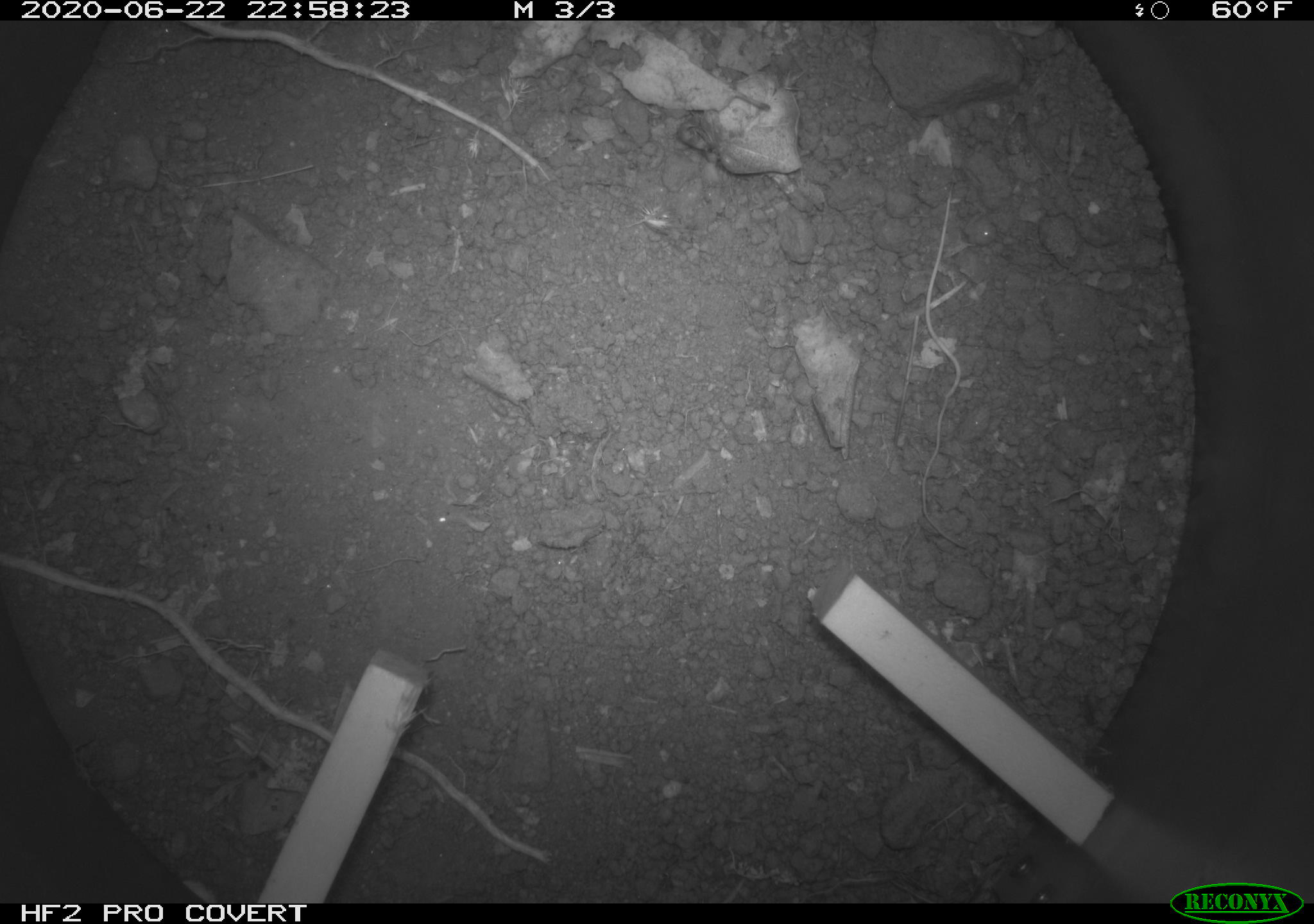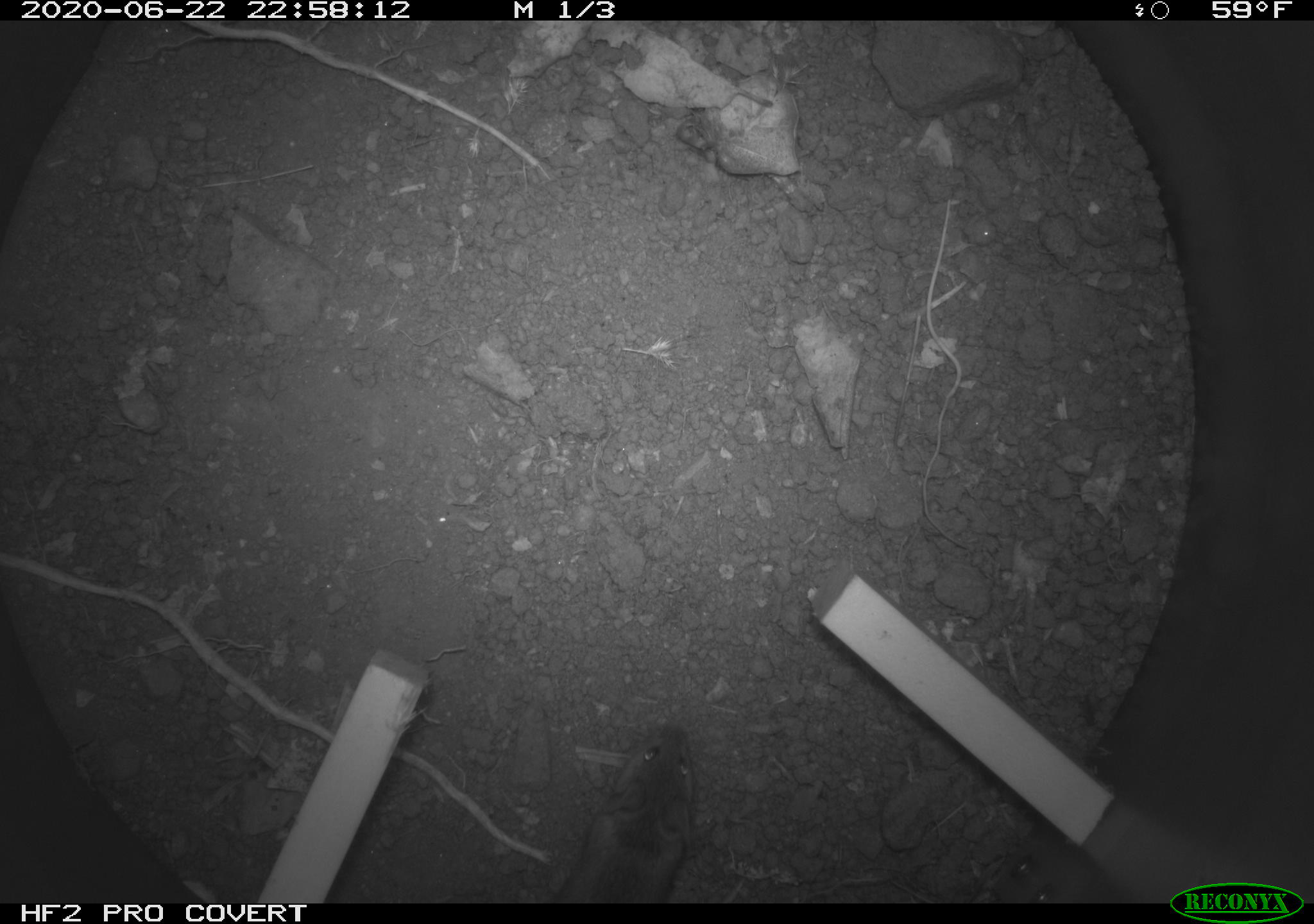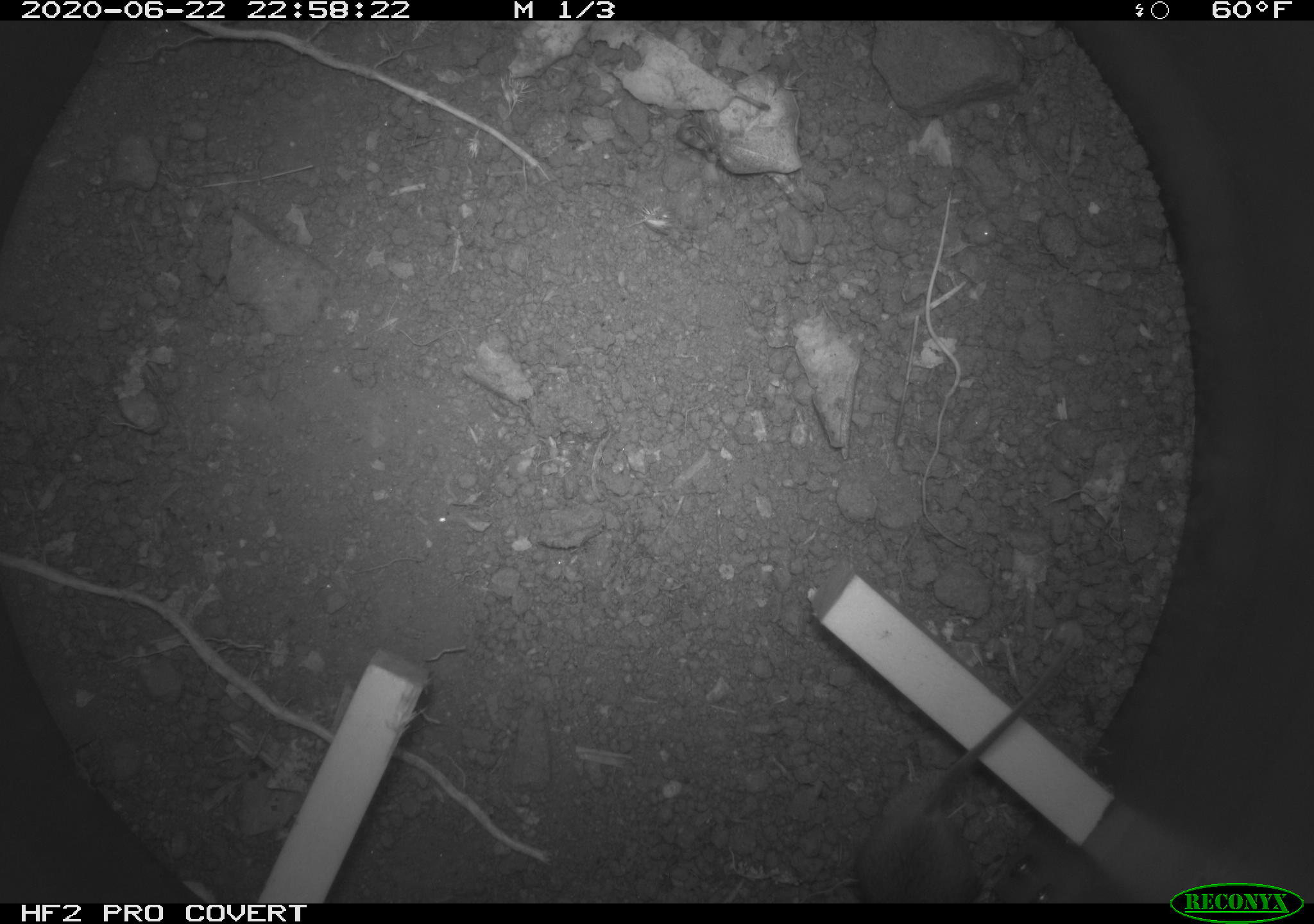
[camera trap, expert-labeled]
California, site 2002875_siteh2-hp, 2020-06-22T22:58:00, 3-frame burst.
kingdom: Animalia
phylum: Chordata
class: Mammalia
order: Rodentia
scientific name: Rodentia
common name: rodent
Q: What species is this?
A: Rodent (Rodentia).